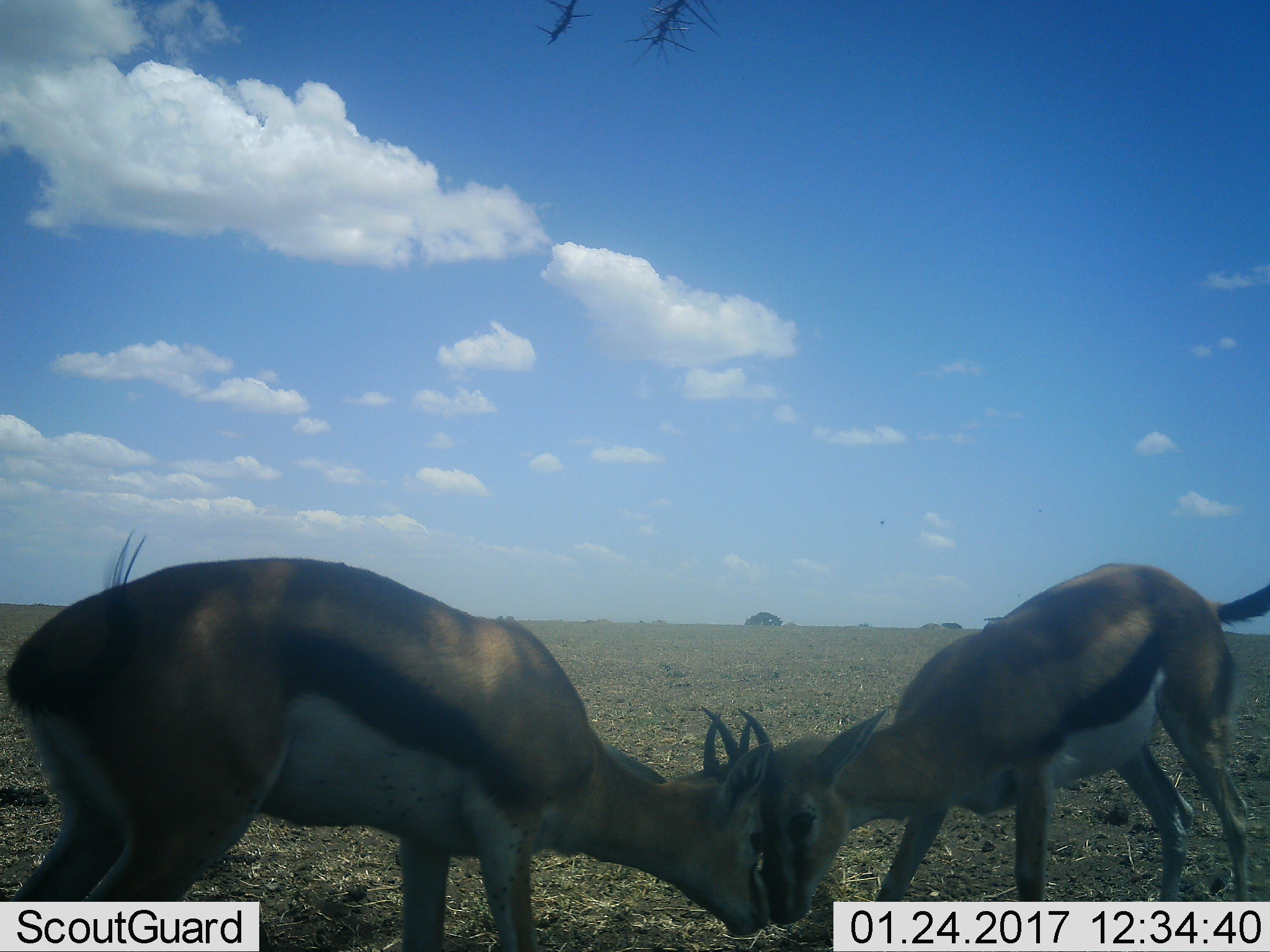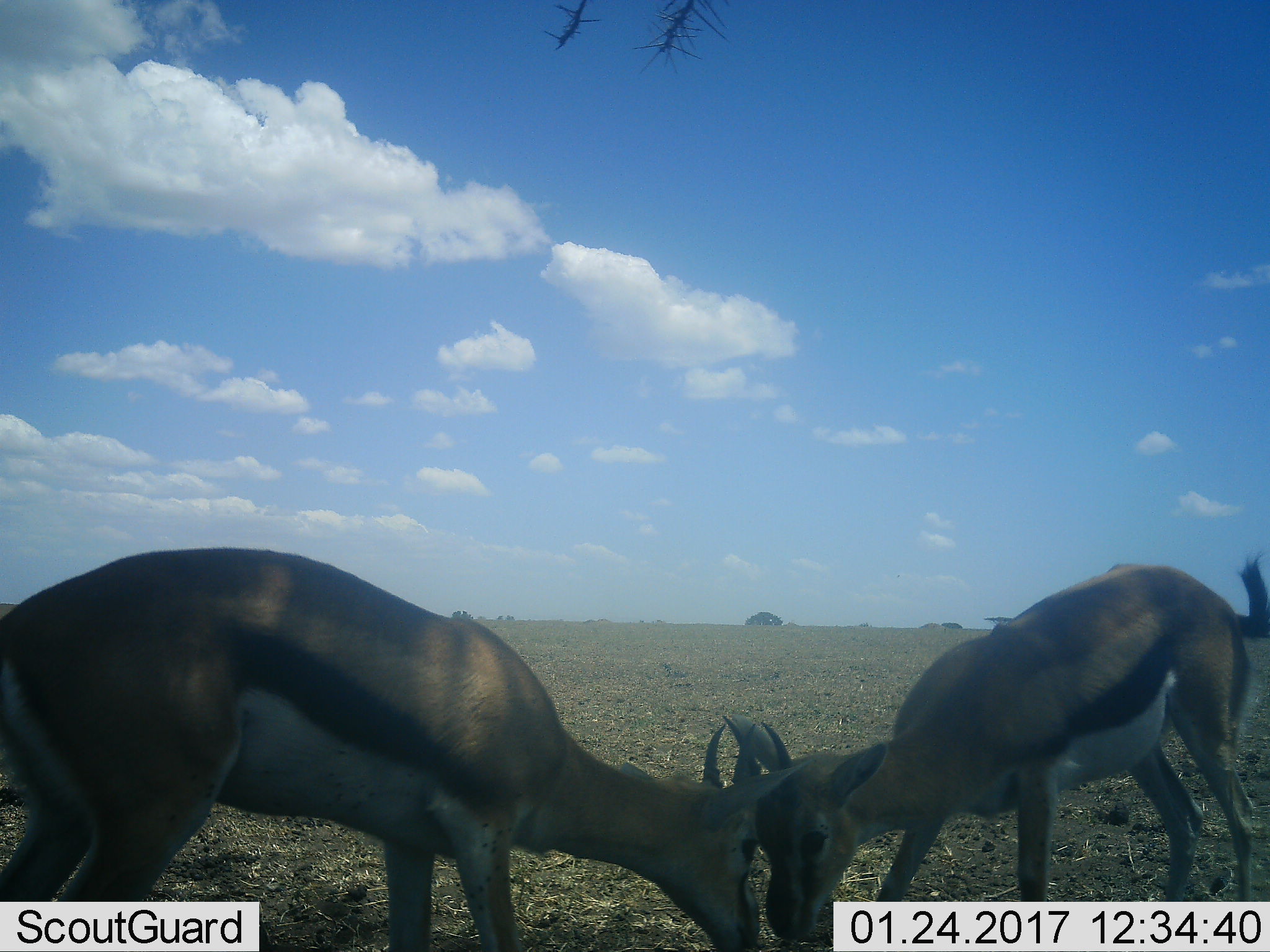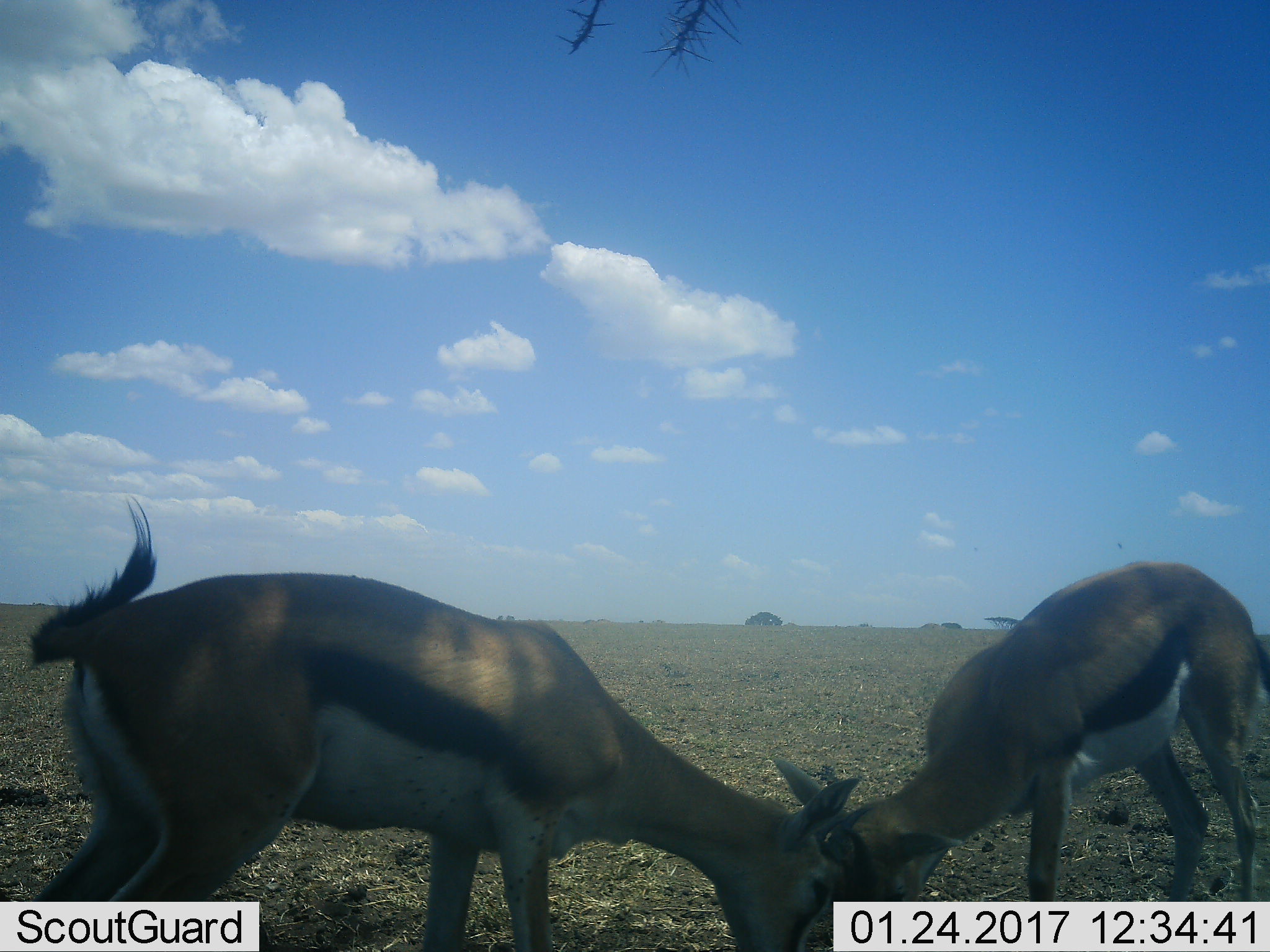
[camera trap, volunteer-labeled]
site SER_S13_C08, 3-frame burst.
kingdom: Animalia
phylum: Chordata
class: Mammalia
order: Artiodactyla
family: Bovidae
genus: Eudorcas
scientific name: Eudorcas thomsonii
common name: thomson's gazelle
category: gazellethomsons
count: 2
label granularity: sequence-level